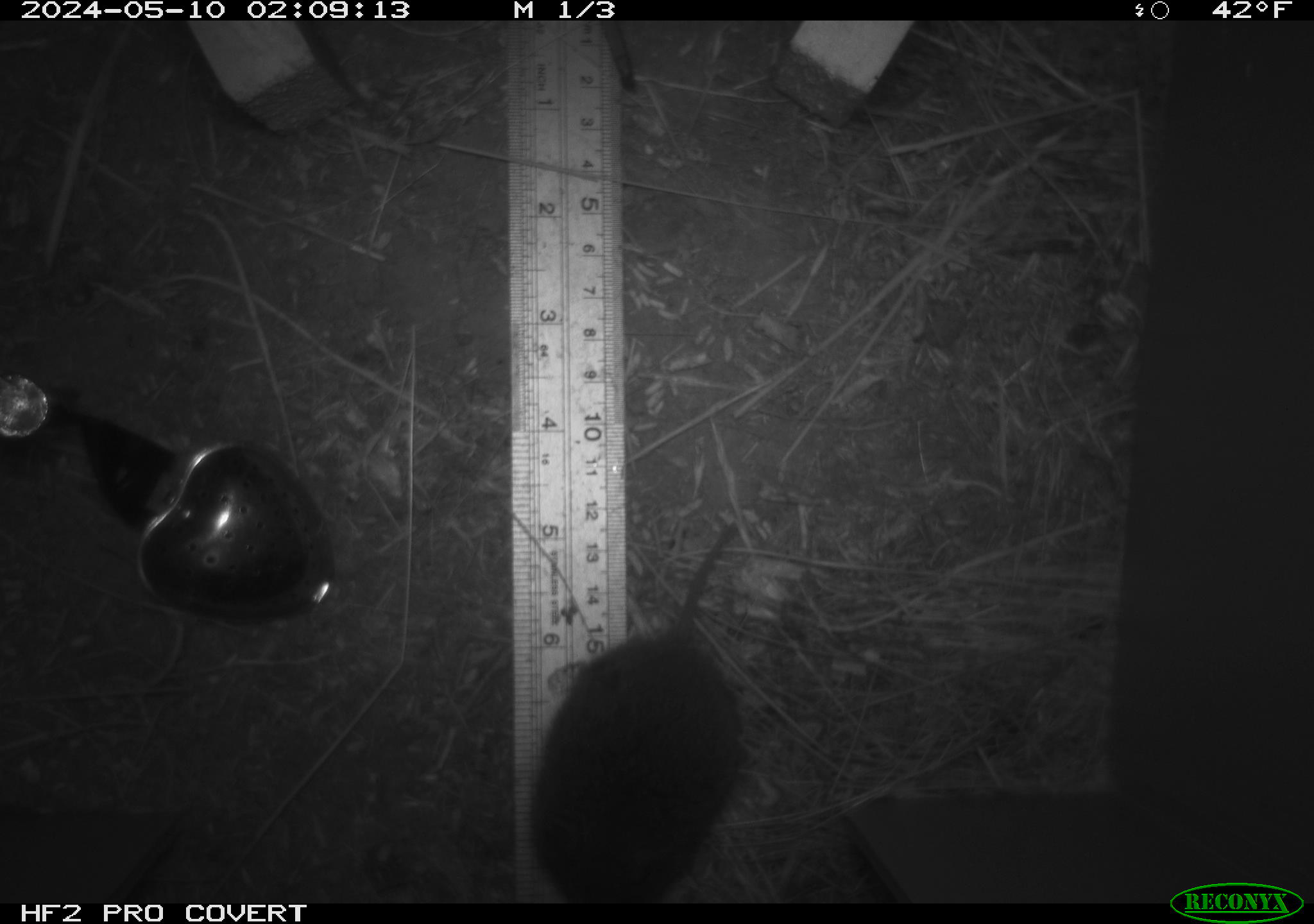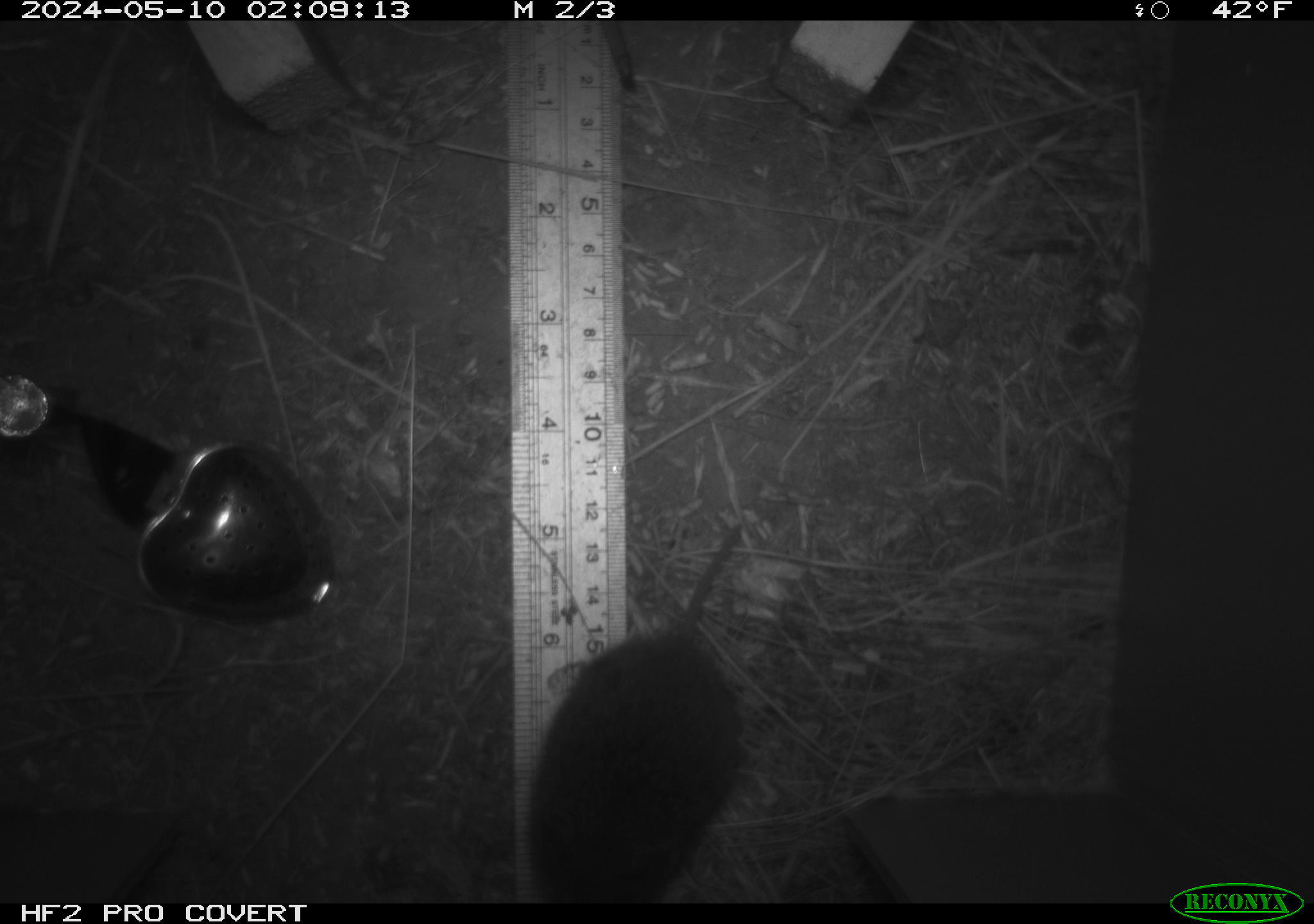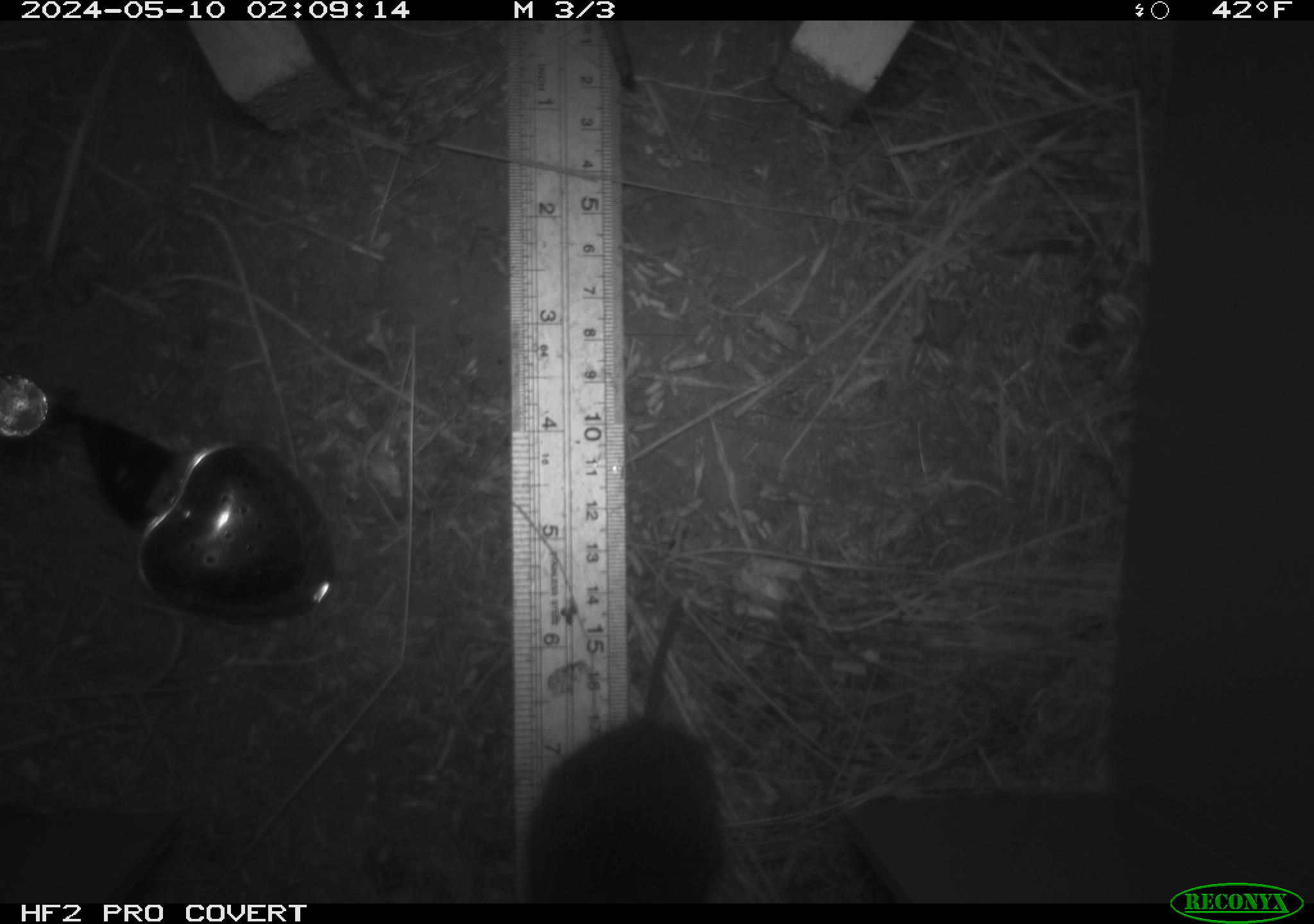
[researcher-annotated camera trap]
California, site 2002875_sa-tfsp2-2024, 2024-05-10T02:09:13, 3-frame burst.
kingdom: Animalia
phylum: Chordata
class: Mammalia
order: Rodentia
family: Cricetidae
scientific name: Arvicolinae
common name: voles, lemmings, and muskrats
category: arvicolinae subfamily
Arvicolinae subfamily (voles, lemmings, and muskrats) (Arvicolinae).